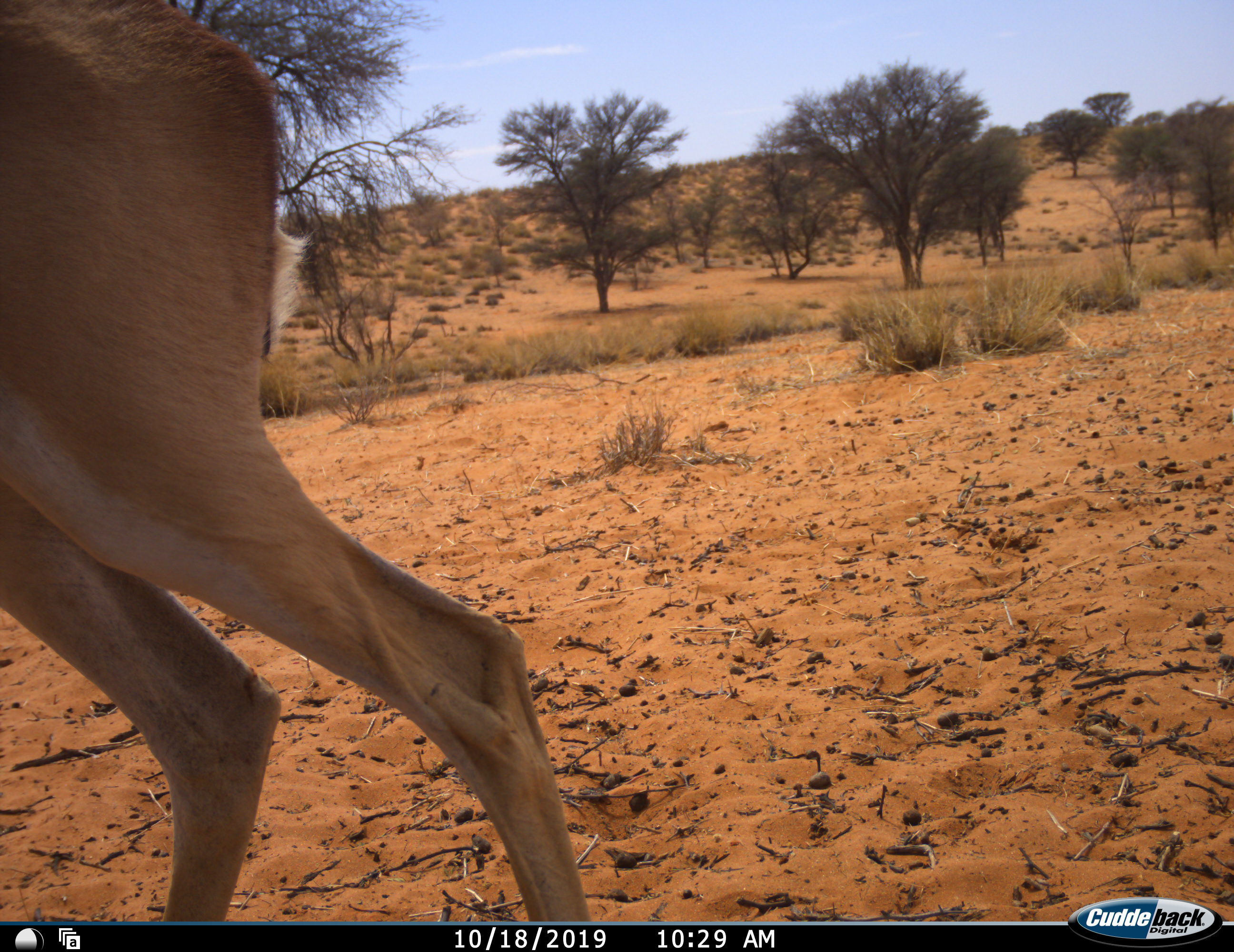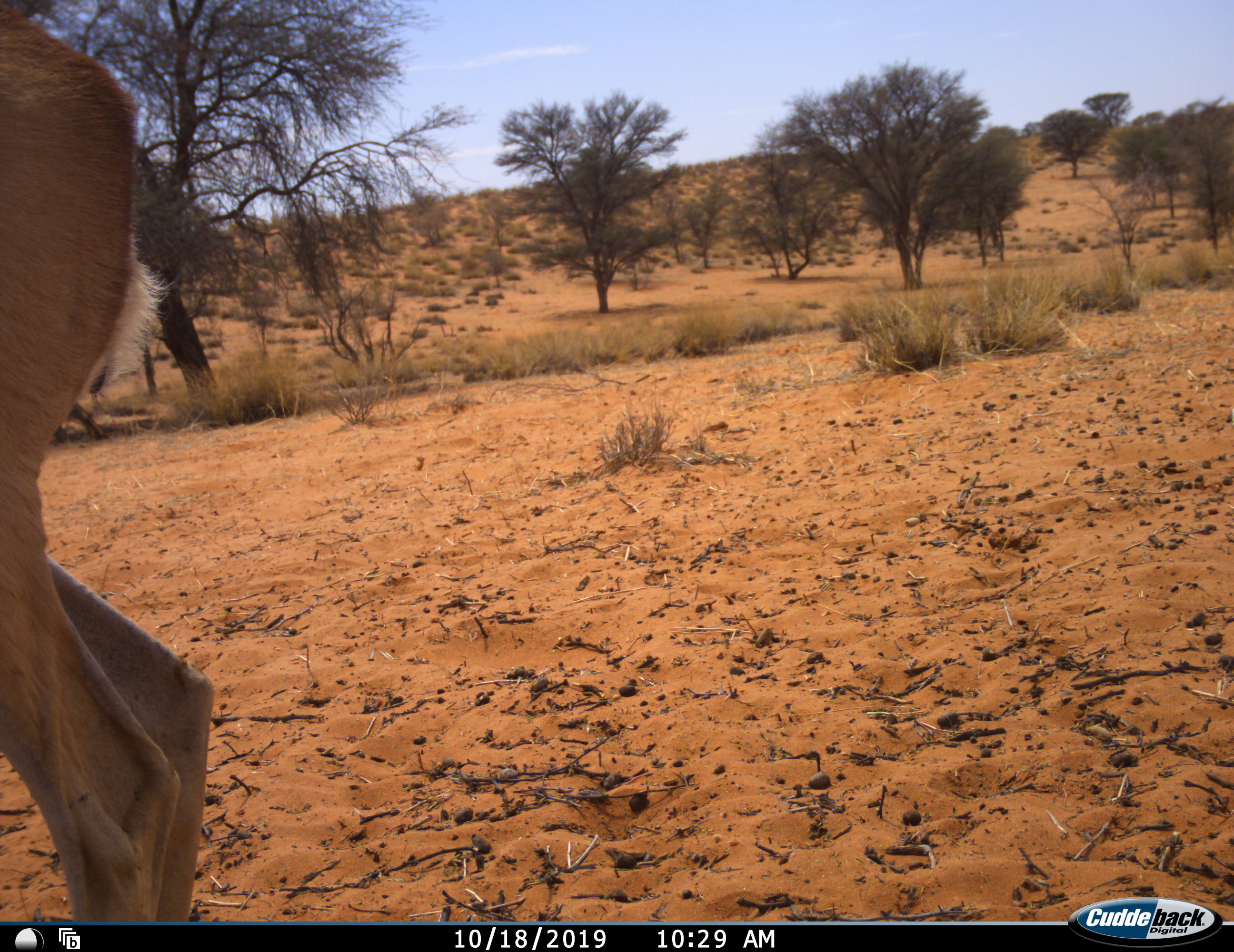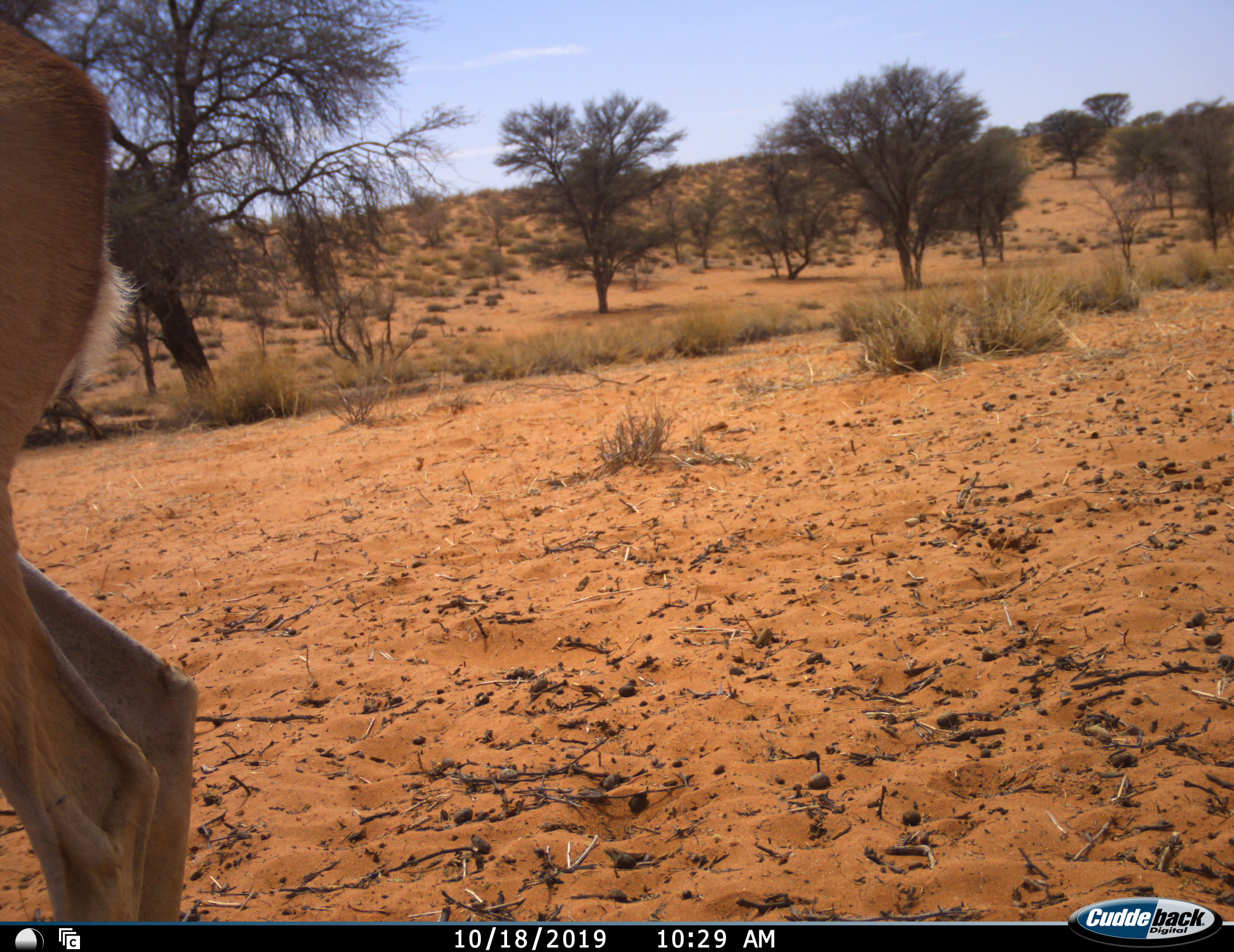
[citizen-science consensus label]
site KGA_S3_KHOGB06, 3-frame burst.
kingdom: Animalia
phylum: Chordata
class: Mammalia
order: Artiodactyla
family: Bovidae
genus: Antidorcas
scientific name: Antidorcas marsupialis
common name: springbok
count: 1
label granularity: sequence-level